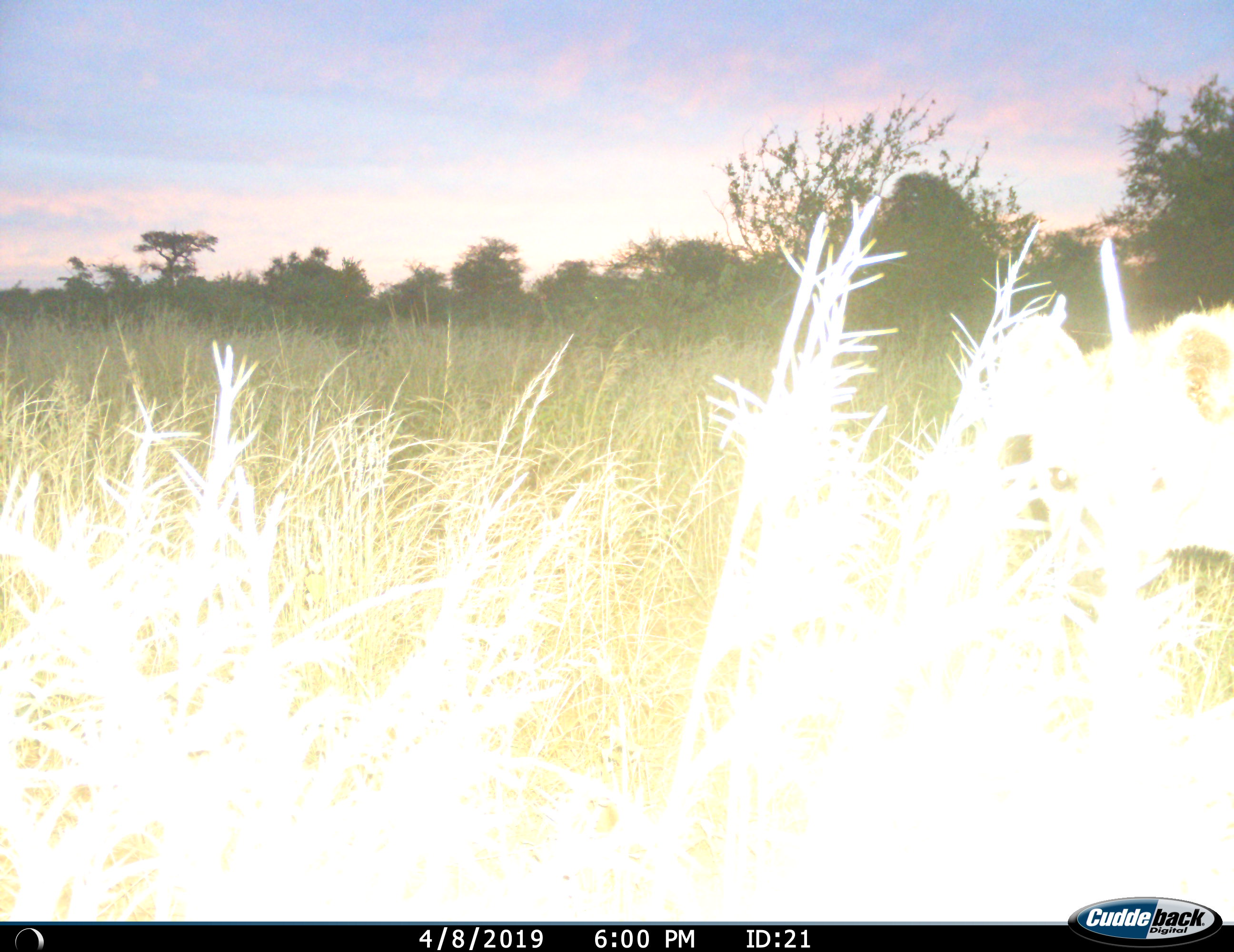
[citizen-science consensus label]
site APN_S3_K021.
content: unidentified animal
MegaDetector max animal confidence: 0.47